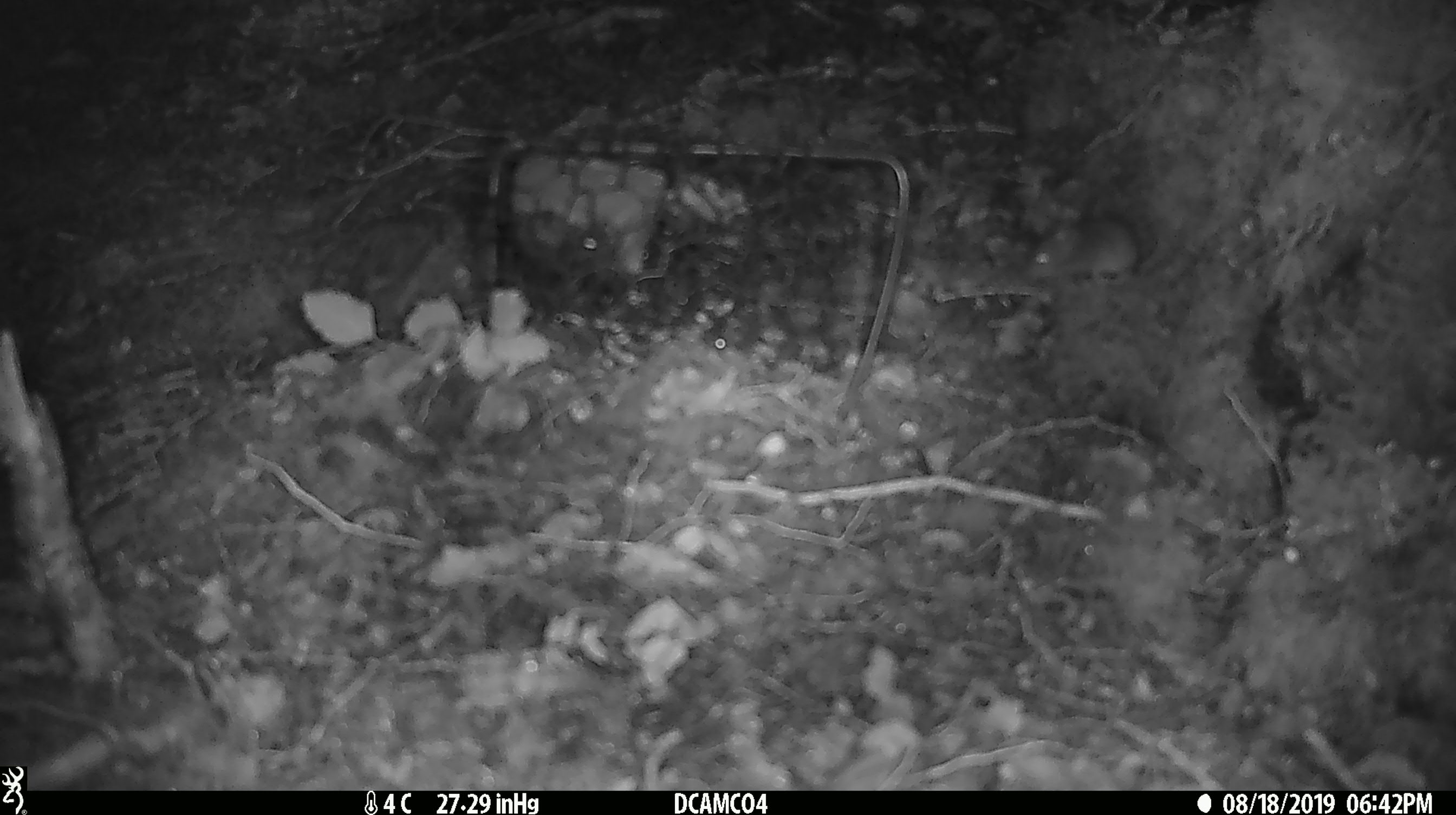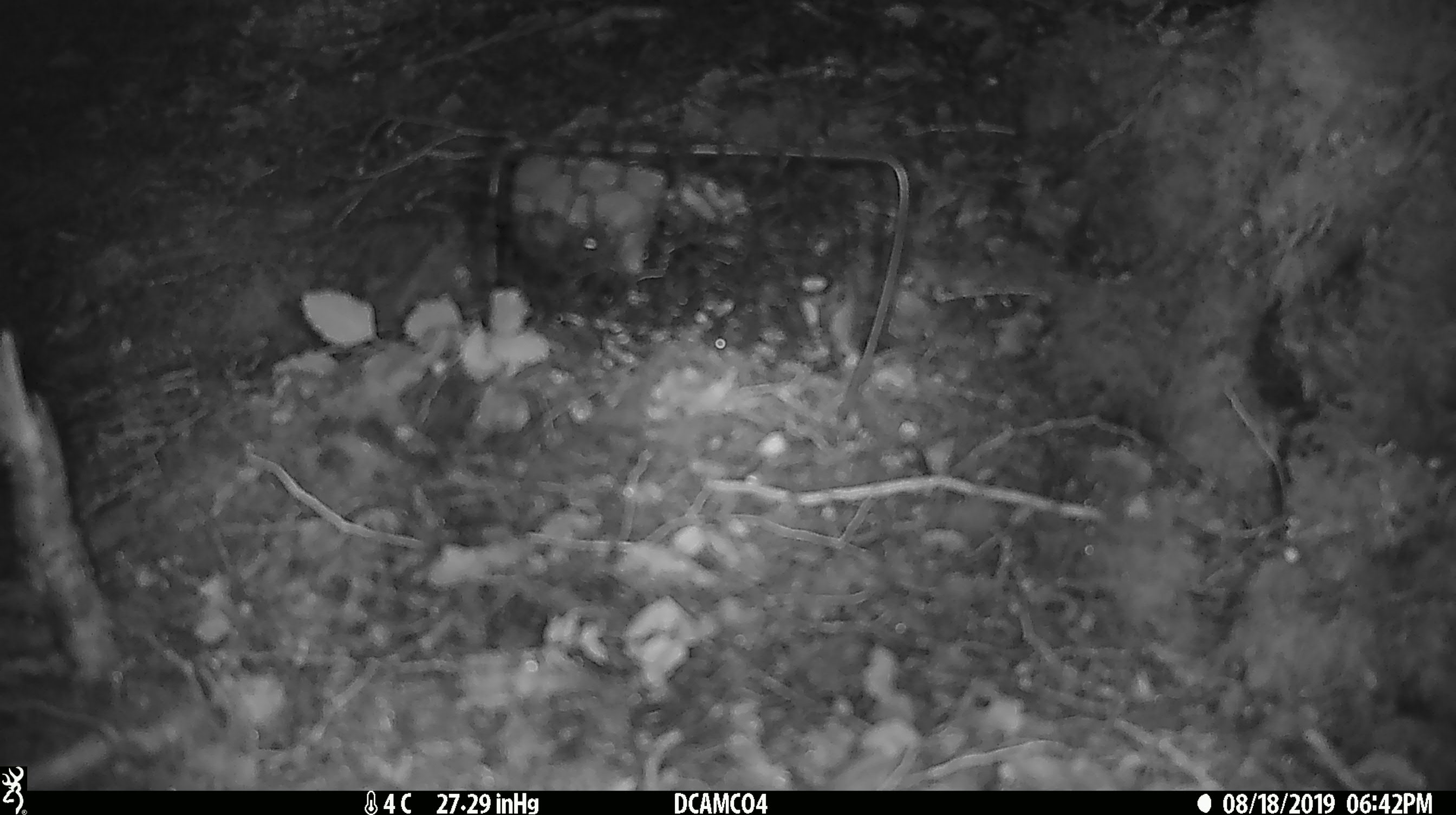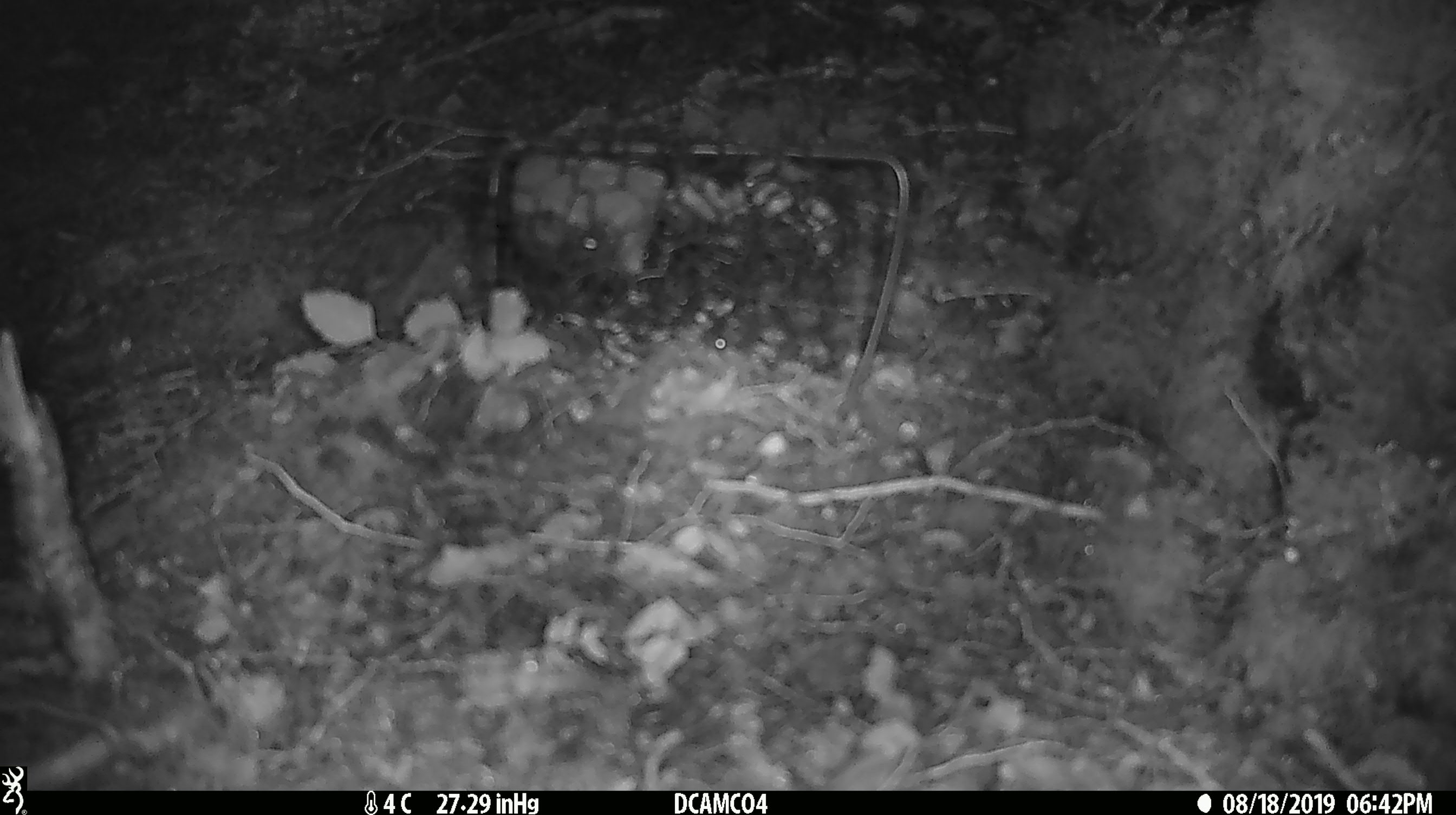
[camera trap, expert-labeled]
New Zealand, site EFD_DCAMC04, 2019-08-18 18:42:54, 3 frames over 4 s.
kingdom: Animalia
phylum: Chordata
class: Mammalia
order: Rodentia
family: Muridae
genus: Mus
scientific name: Mus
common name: mouse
Mouse (Mus).